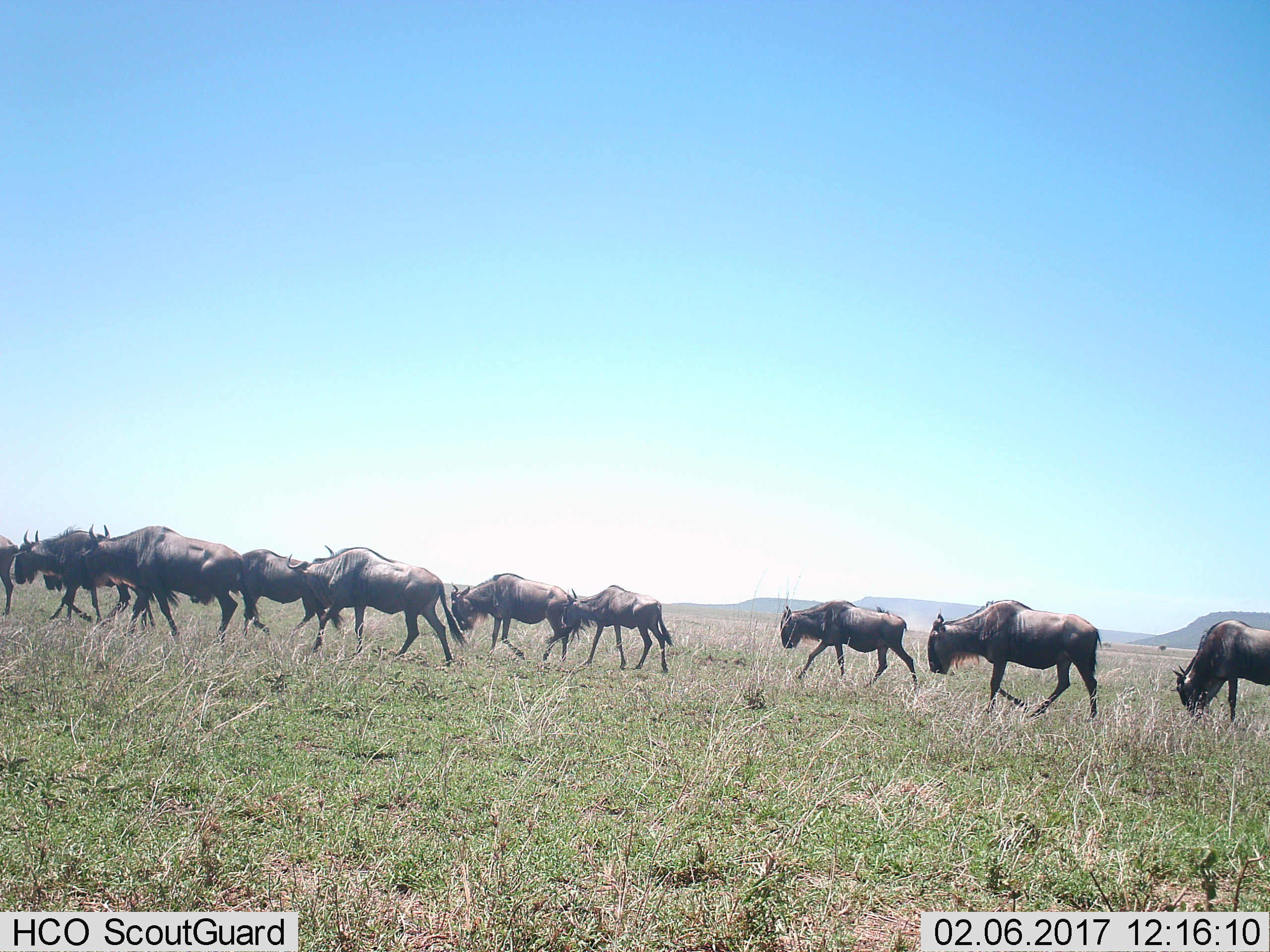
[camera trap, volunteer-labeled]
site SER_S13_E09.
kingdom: Animalia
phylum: Chordata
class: Mammalia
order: Artiodactyla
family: Bovidae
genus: Connochaetes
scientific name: Connochaetes taurinus taurinus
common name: blue wildebeest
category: wildebeestblue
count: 10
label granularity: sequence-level